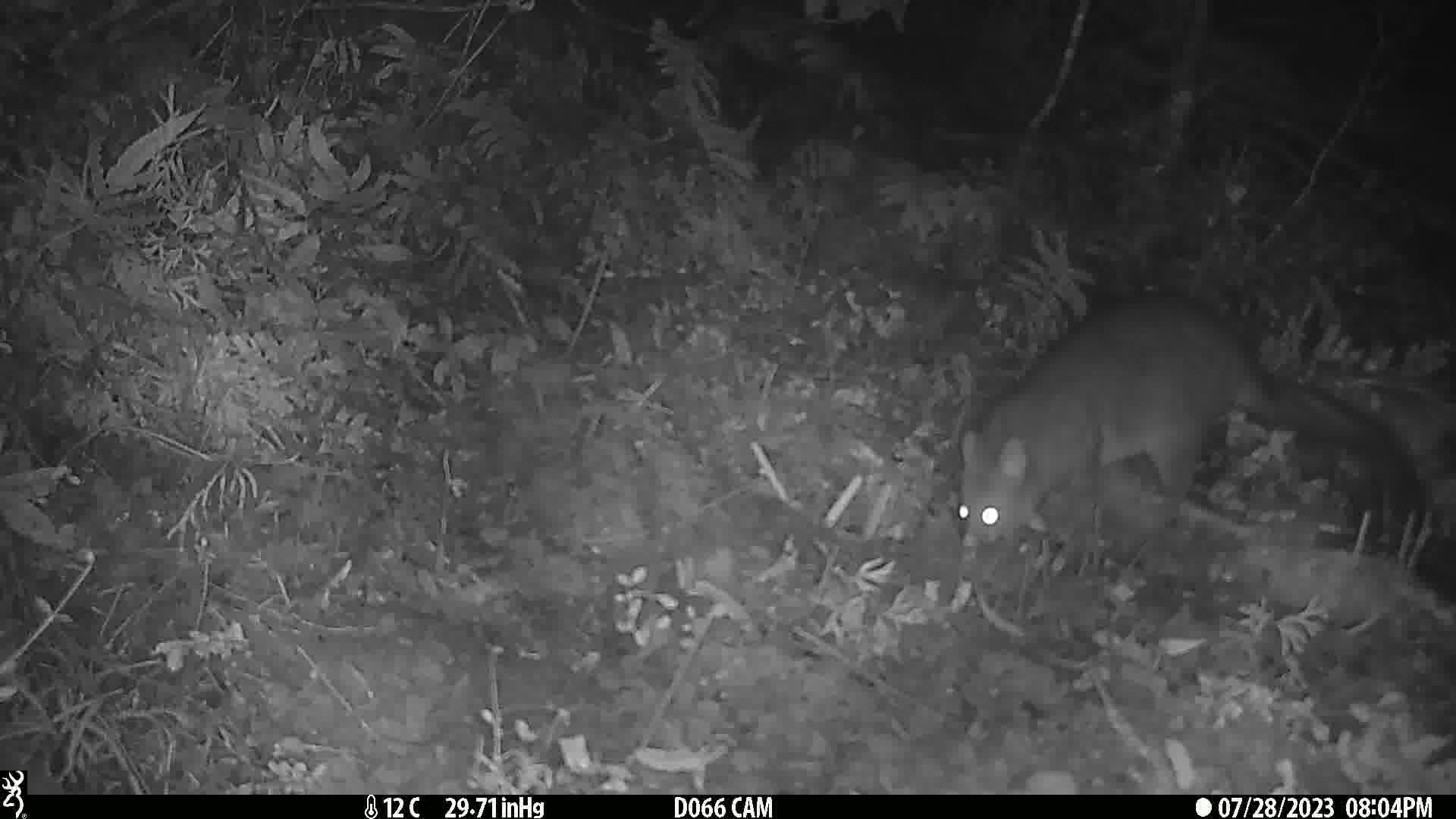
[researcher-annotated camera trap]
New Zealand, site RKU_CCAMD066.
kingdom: Animalia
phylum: Chordata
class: Mammalia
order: Diprotodontia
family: Phalangeridae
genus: Trichosurus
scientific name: Trichosurus vulpecula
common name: common brushtail possum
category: possum